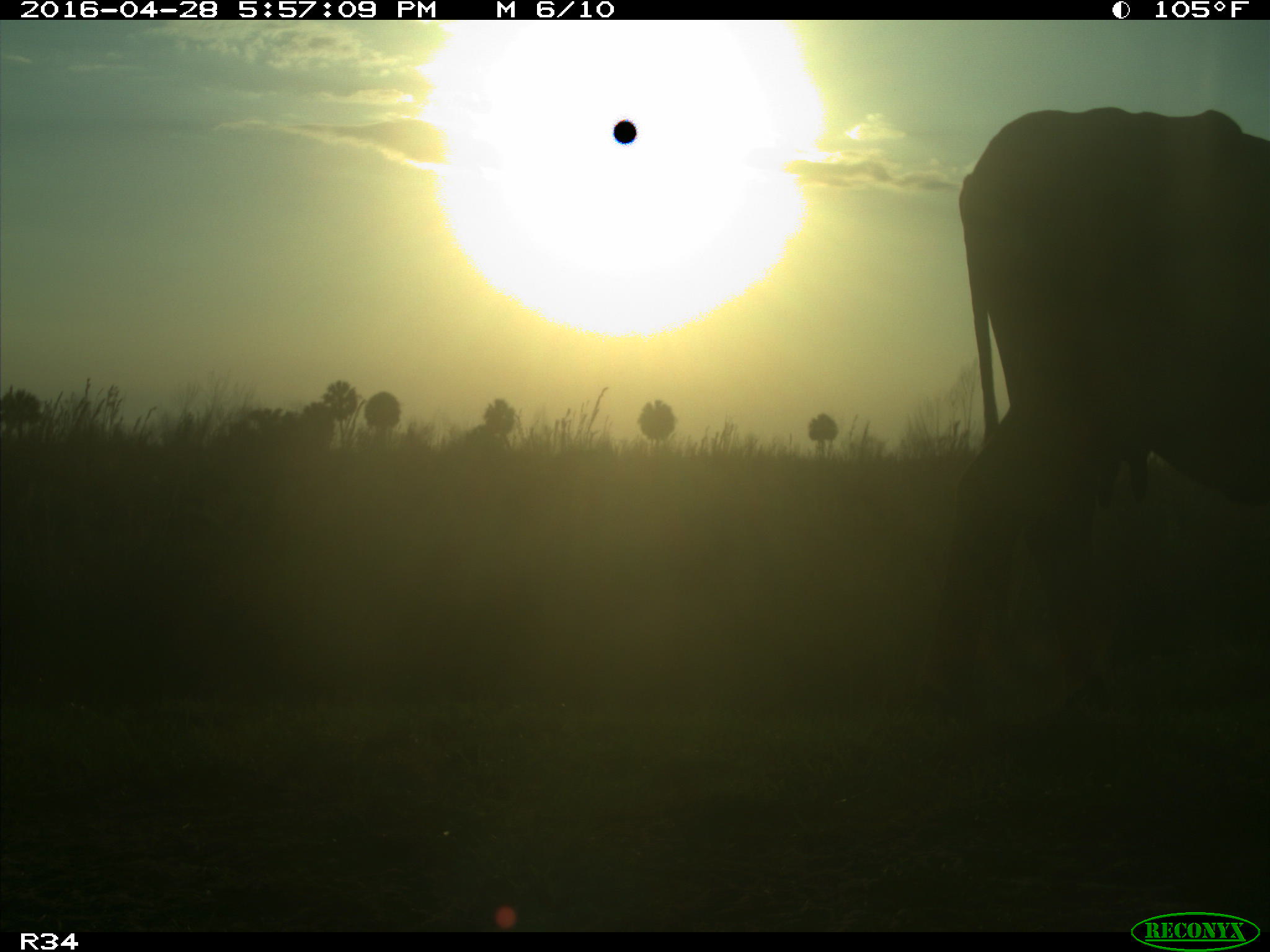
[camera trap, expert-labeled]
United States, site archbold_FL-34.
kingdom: Animalia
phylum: Chordata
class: Mammalia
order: Artiodactyla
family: Bovidae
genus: Bos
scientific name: Bos taurus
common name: domestic cow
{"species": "Bos taurus (domestic cow)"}